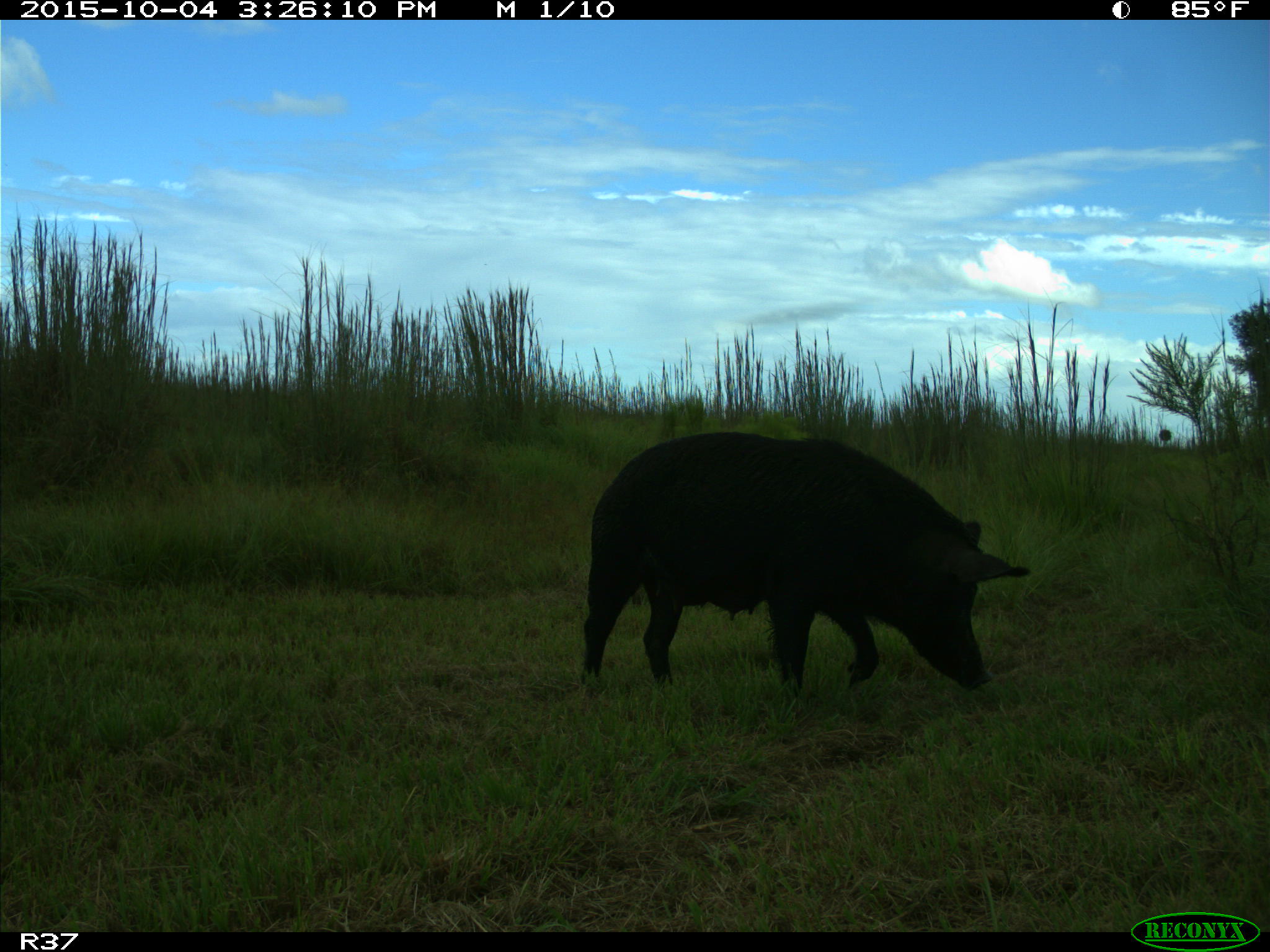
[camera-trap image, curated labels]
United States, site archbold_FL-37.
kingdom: Animalia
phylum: Chordata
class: Mammalia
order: Artiodactyla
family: Suidae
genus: Sus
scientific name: Sus scrofa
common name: wild boar